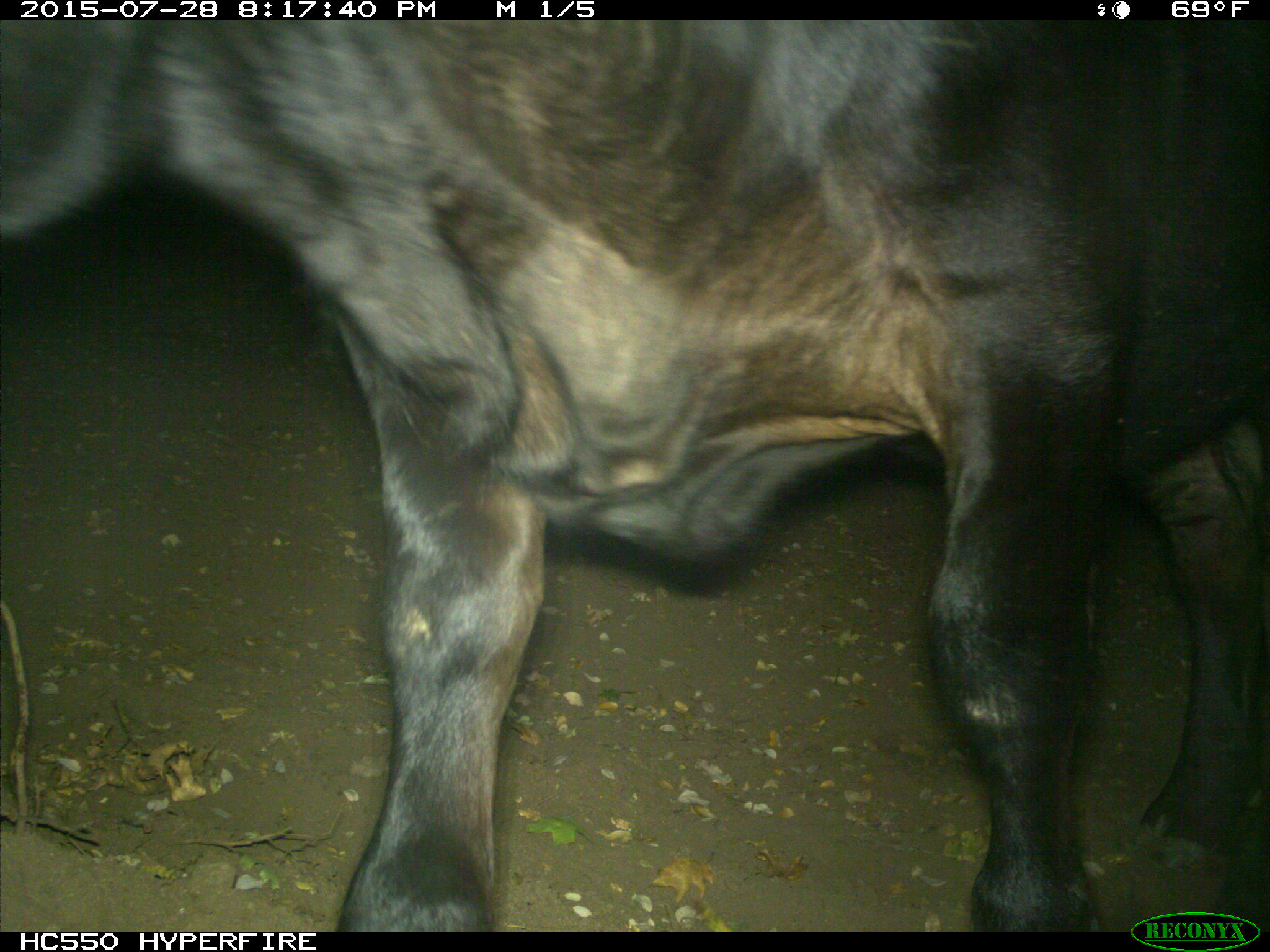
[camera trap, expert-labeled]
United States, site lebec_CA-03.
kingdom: Animalia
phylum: Chordata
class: Mammalia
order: Artiodactyla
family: Bovidae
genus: Bos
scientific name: Bos taurus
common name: domestic cow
Bos taurus (domestic cow).